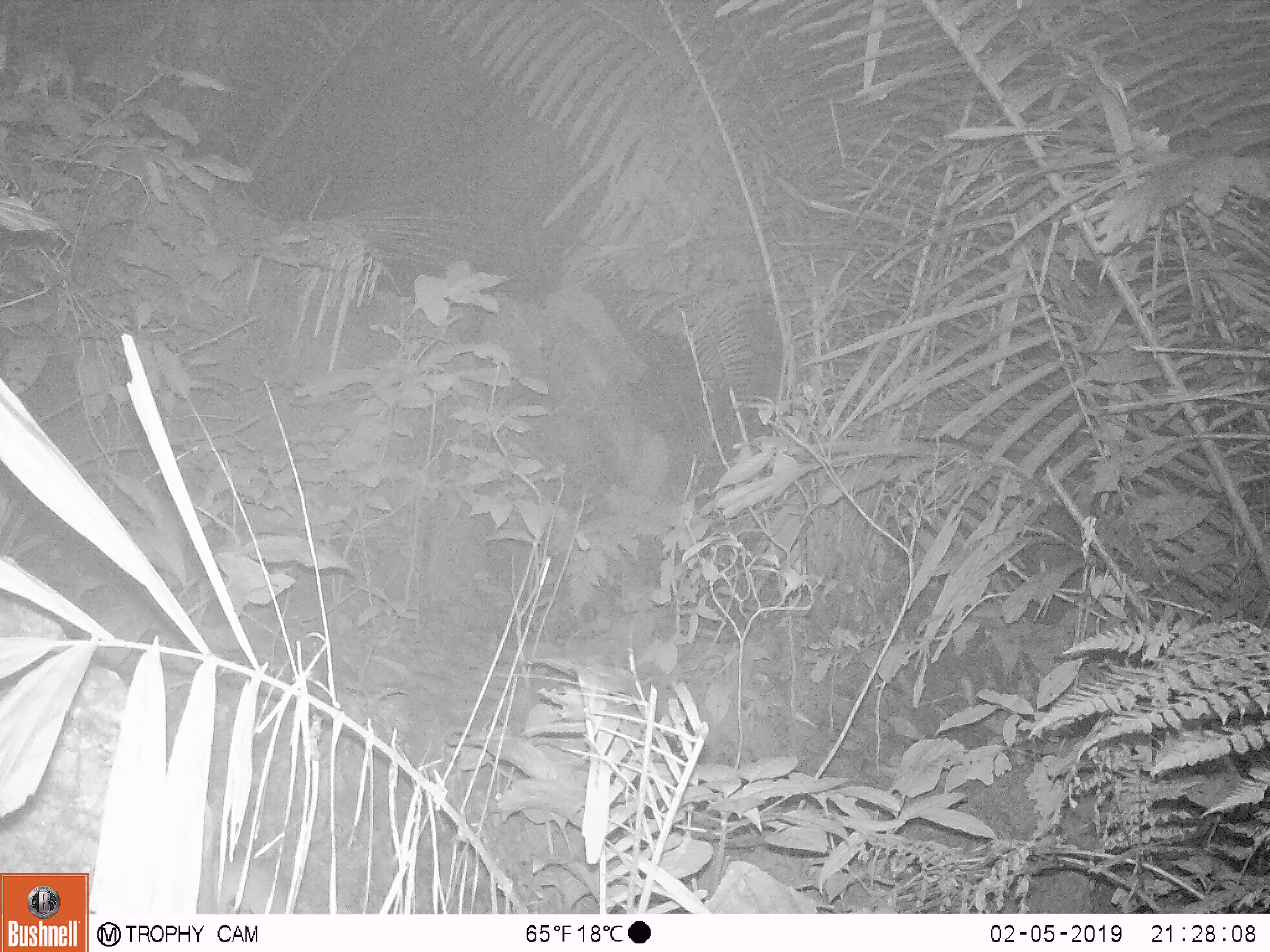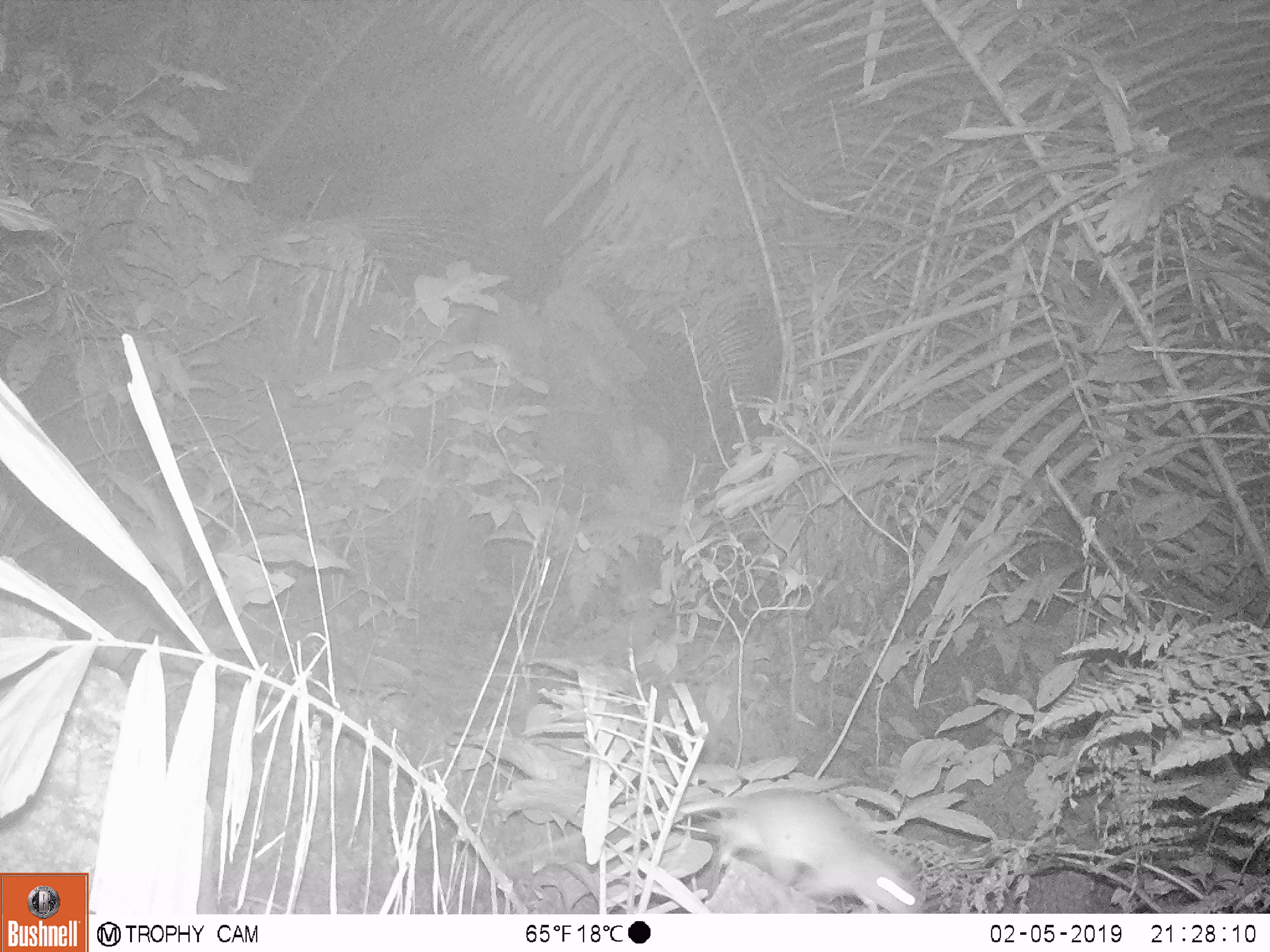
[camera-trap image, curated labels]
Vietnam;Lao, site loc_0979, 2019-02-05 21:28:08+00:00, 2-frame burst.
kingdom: Animalia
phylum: Chordata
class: Mammalia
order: Rodentia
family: Muridae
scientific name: Muridae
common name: old-world mice and rats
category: unidentified murid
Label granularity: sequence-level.